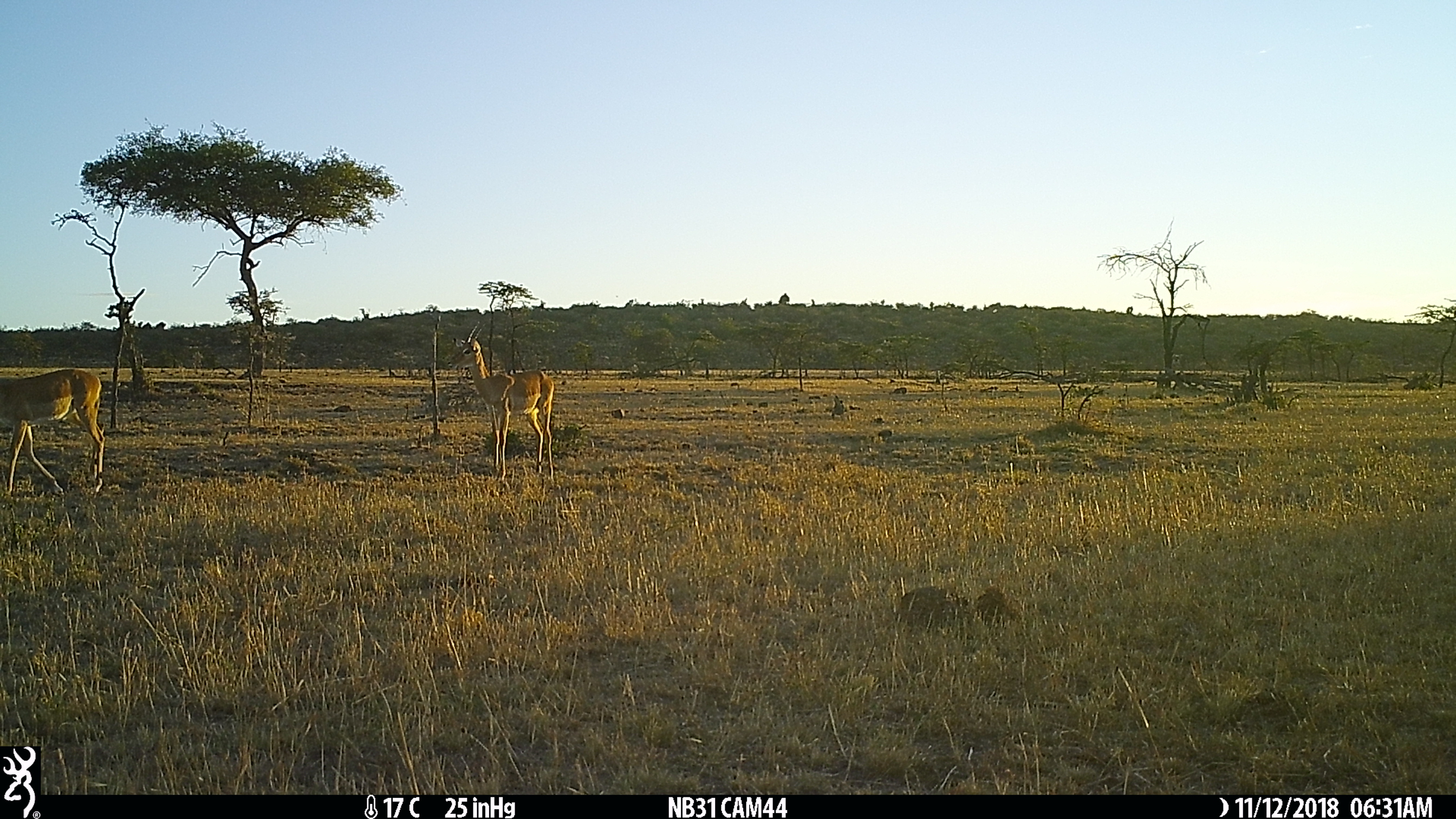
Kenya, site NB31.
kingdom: Animalia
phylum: Chordata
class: Mammalia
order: Artiodactyla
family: Bovidae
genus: Aepyceros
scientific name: Aepyceros melampus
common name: impala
Impala (Aepyceros melampus).